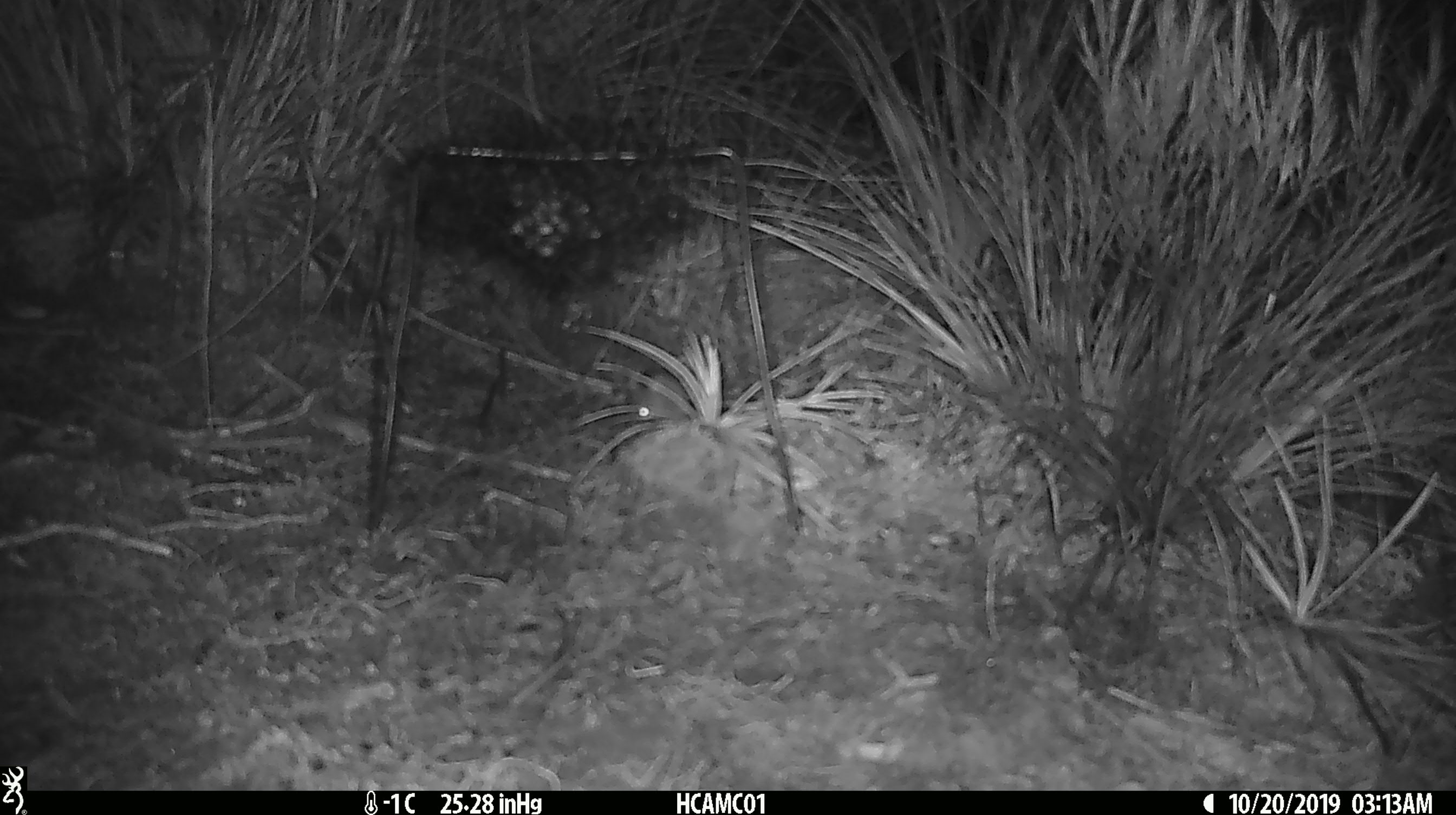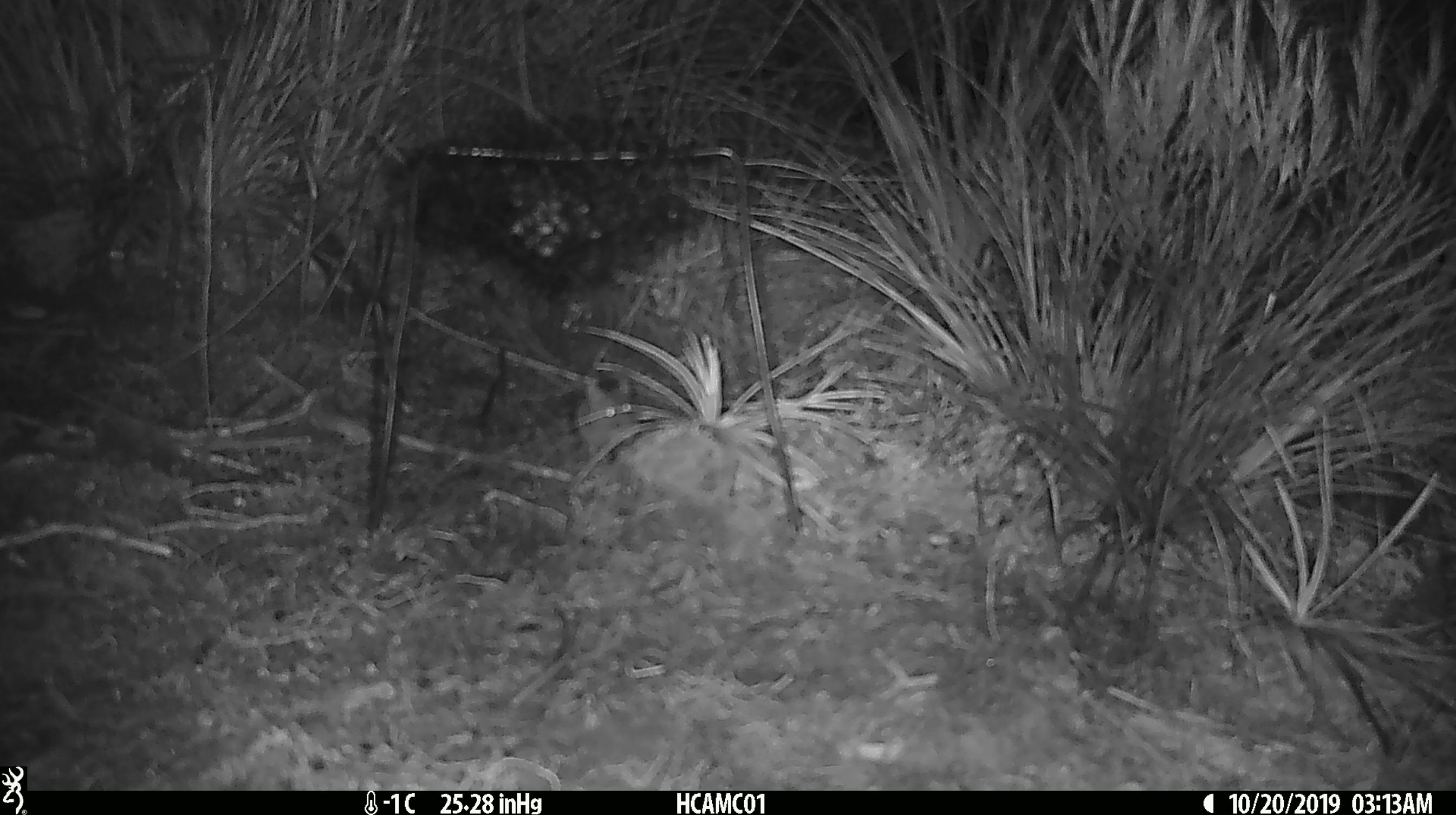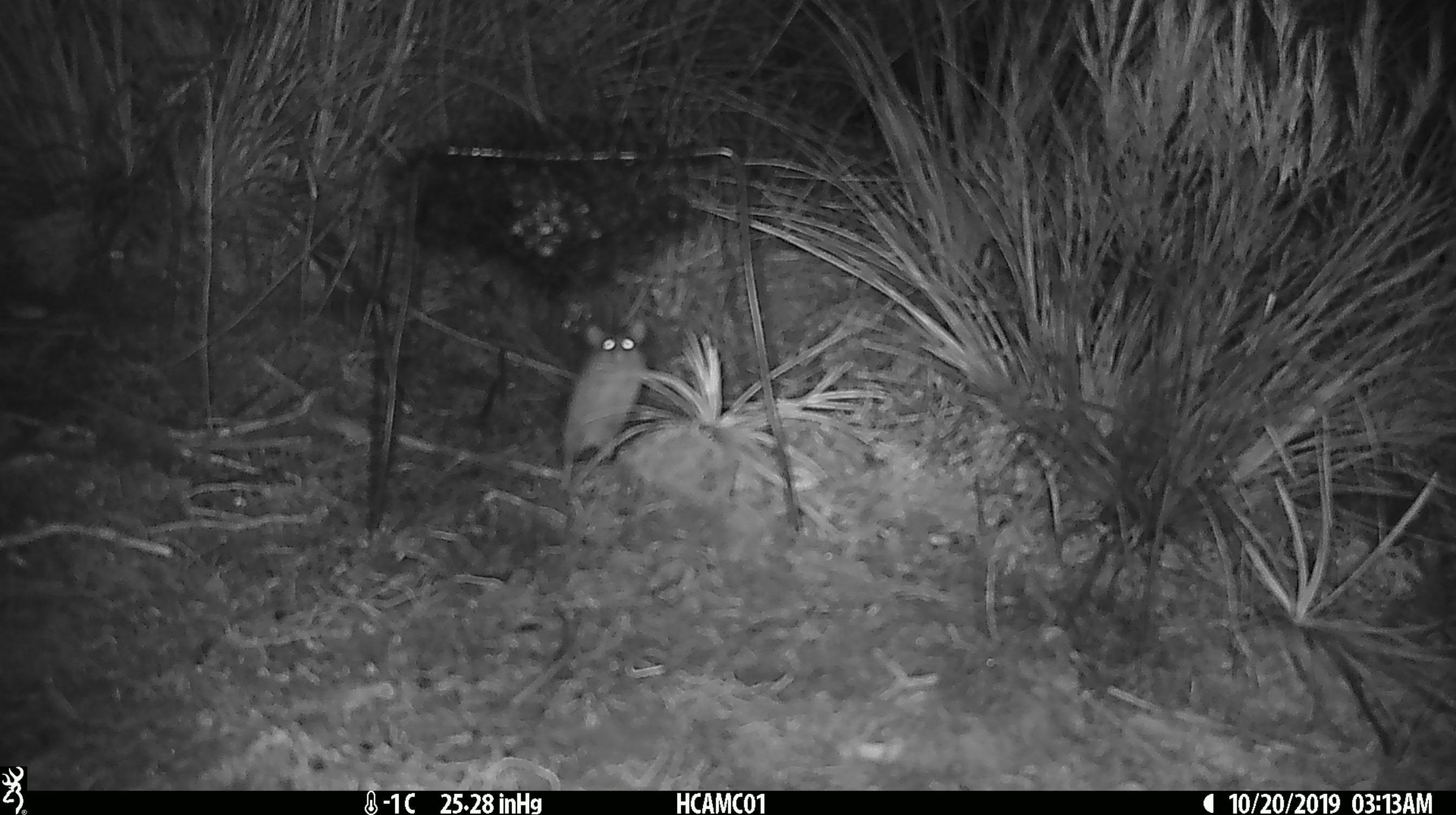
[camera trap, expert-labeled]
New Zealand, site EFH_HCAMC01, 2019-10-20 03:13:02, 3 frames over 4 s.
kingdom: Animalia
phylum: Chordata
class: Mammalia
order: Rodentia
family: Muridae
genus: Mus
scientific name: Mus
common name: mouse